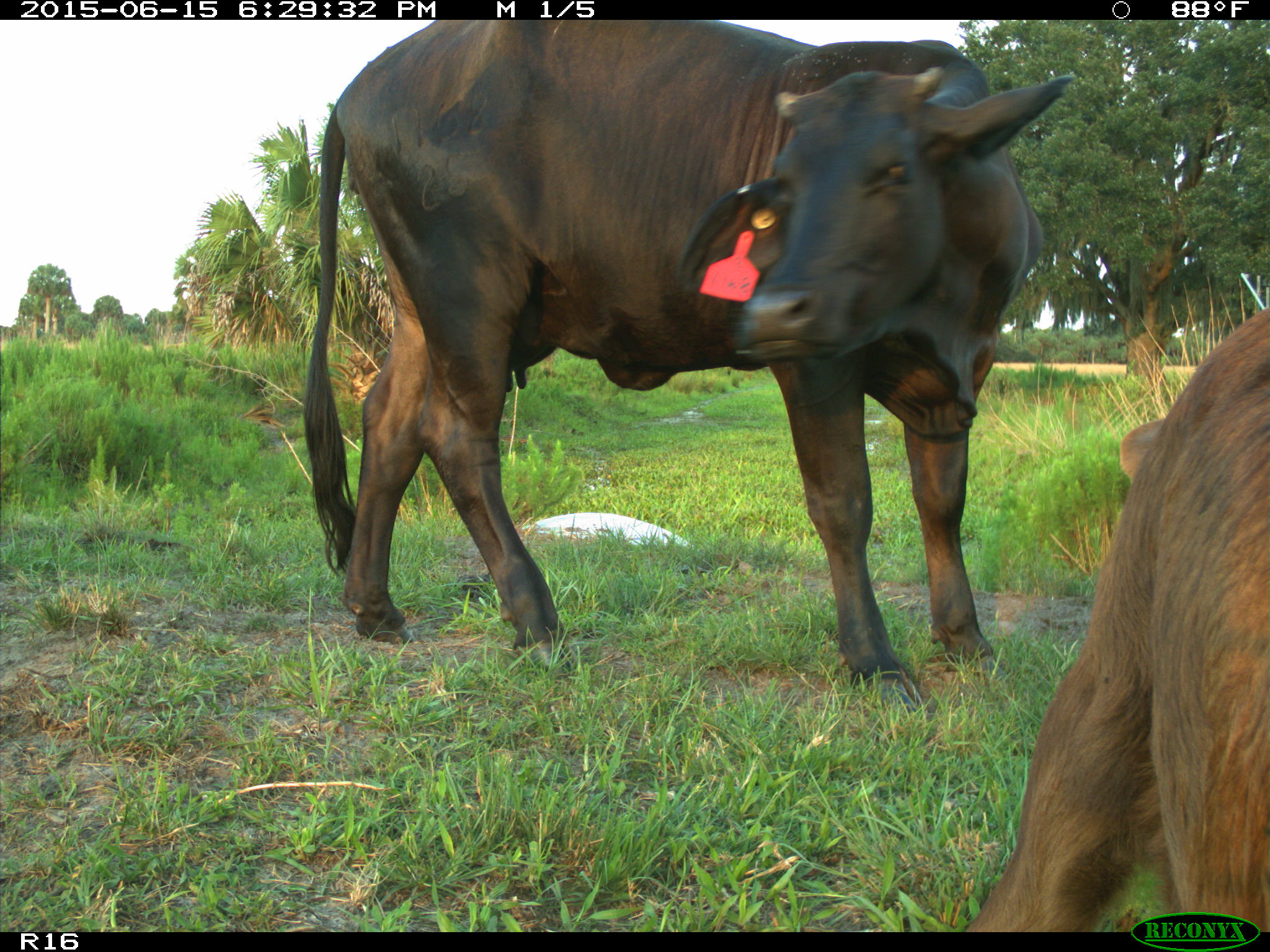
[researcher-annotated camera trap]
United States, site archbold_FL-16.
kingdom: Animalia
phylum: Chordata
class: Mammalia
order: Artiodactyla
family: Bovidae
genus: Bos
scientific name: Bos taurus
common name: domestic cow